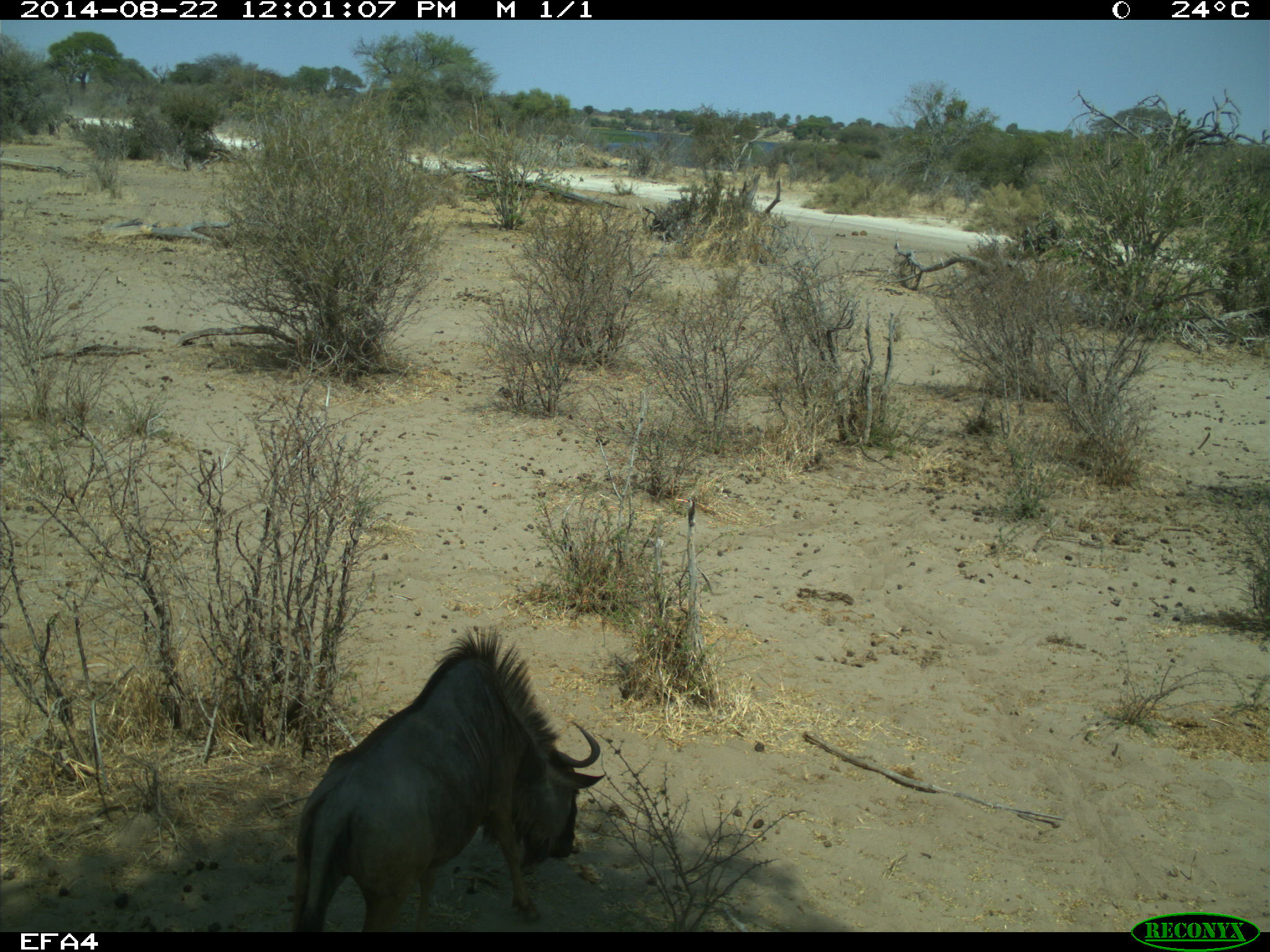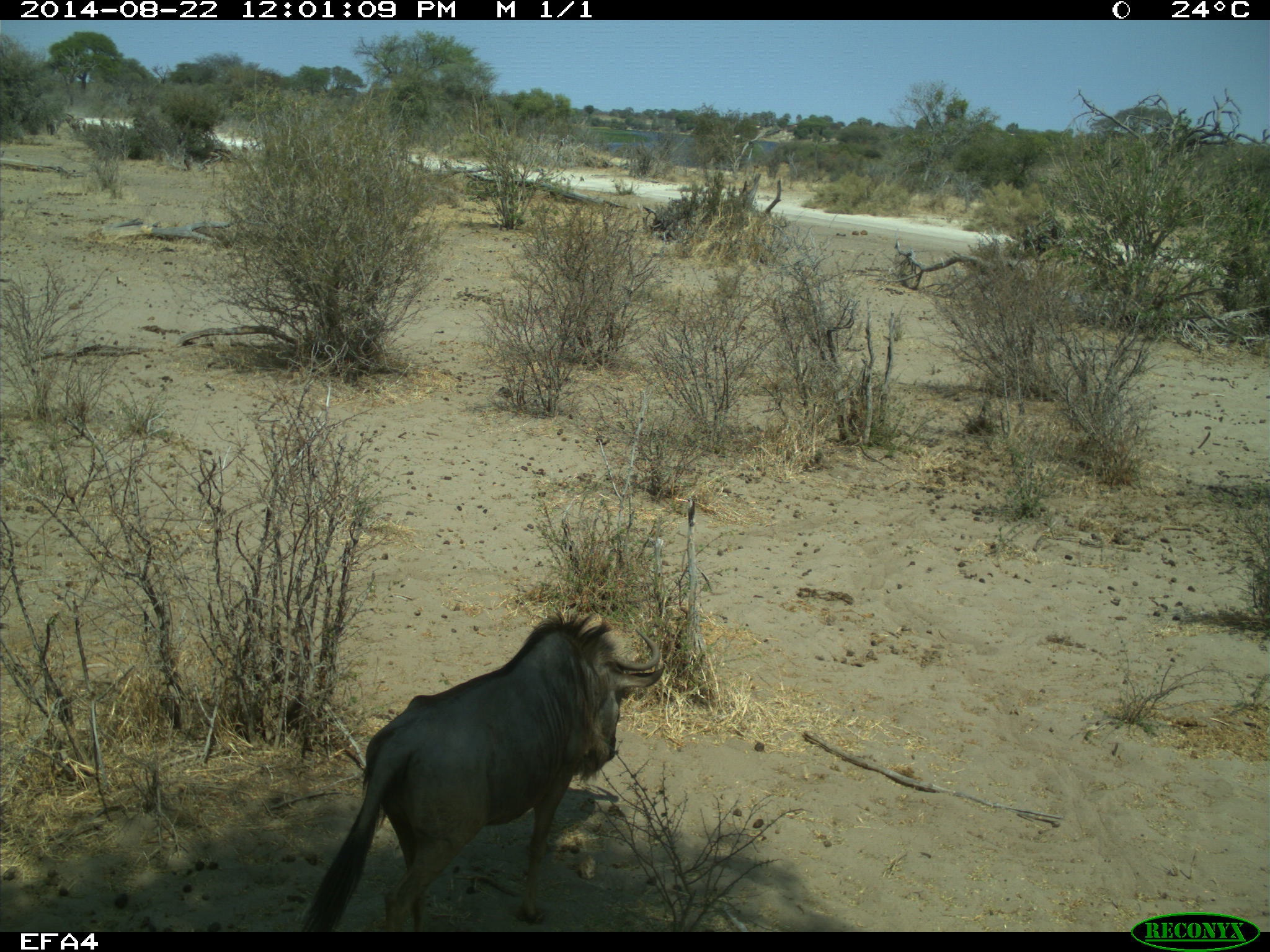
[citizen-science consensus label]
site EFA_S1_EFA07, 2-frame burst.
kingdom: Animalia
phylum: Chordata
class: Mammalia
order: Artiodactyla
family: Bovidae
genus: Connochaetes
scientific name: Connochaetes taurinus taurinus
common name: blue wildebeest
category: wildebeestblue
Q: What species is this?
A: Wildebeestblue (blue wildebeest) (Connochaetes taurinus taurinus).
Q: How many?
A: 1.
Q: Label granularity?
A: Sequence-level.